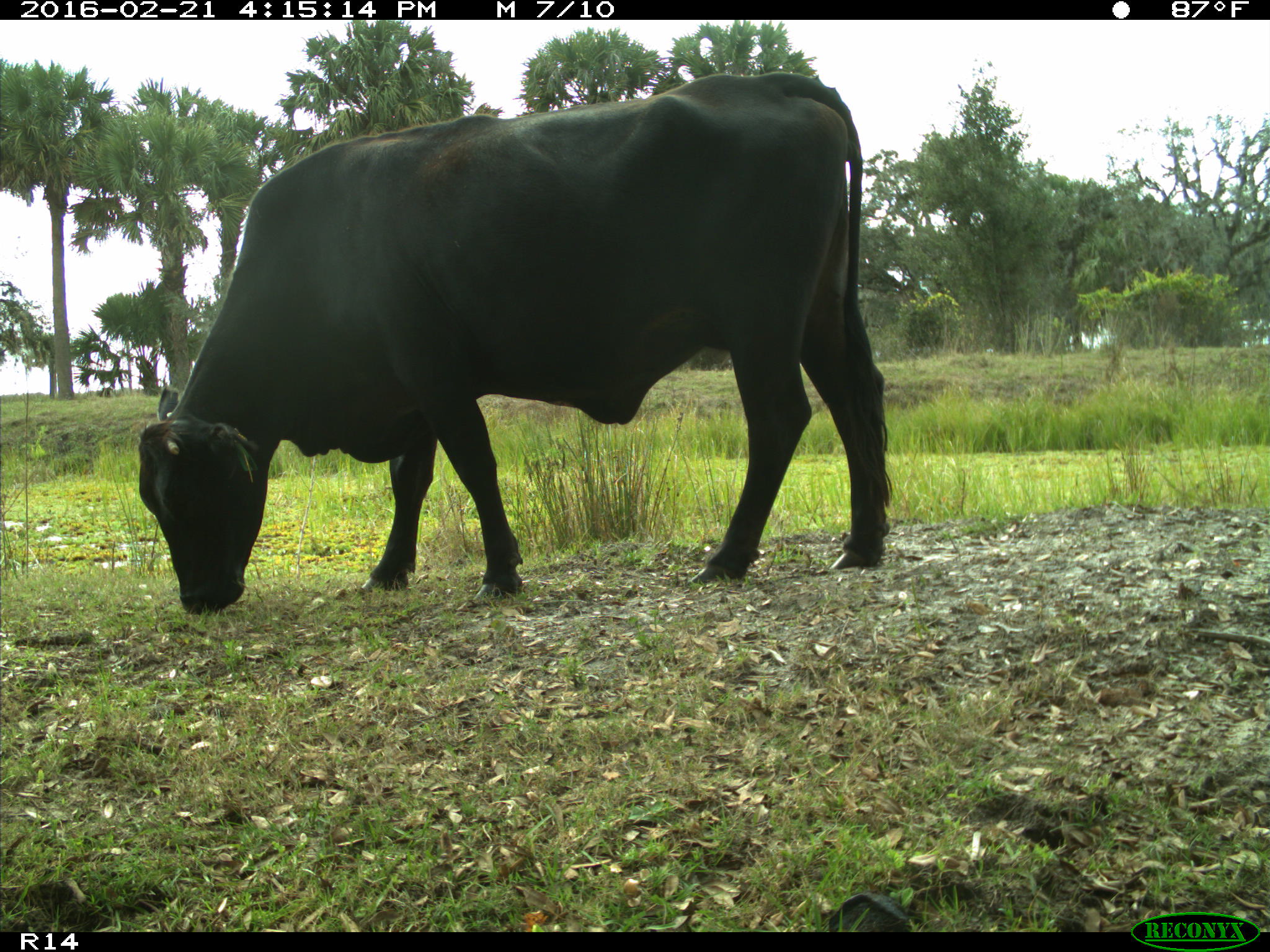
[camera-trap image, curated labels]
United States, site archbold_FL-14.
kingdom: Animalia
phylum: Chordata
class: Mammalia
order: Artiodactyla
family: Bovidae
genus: Bos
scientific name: Bos taurus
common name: domestic cow